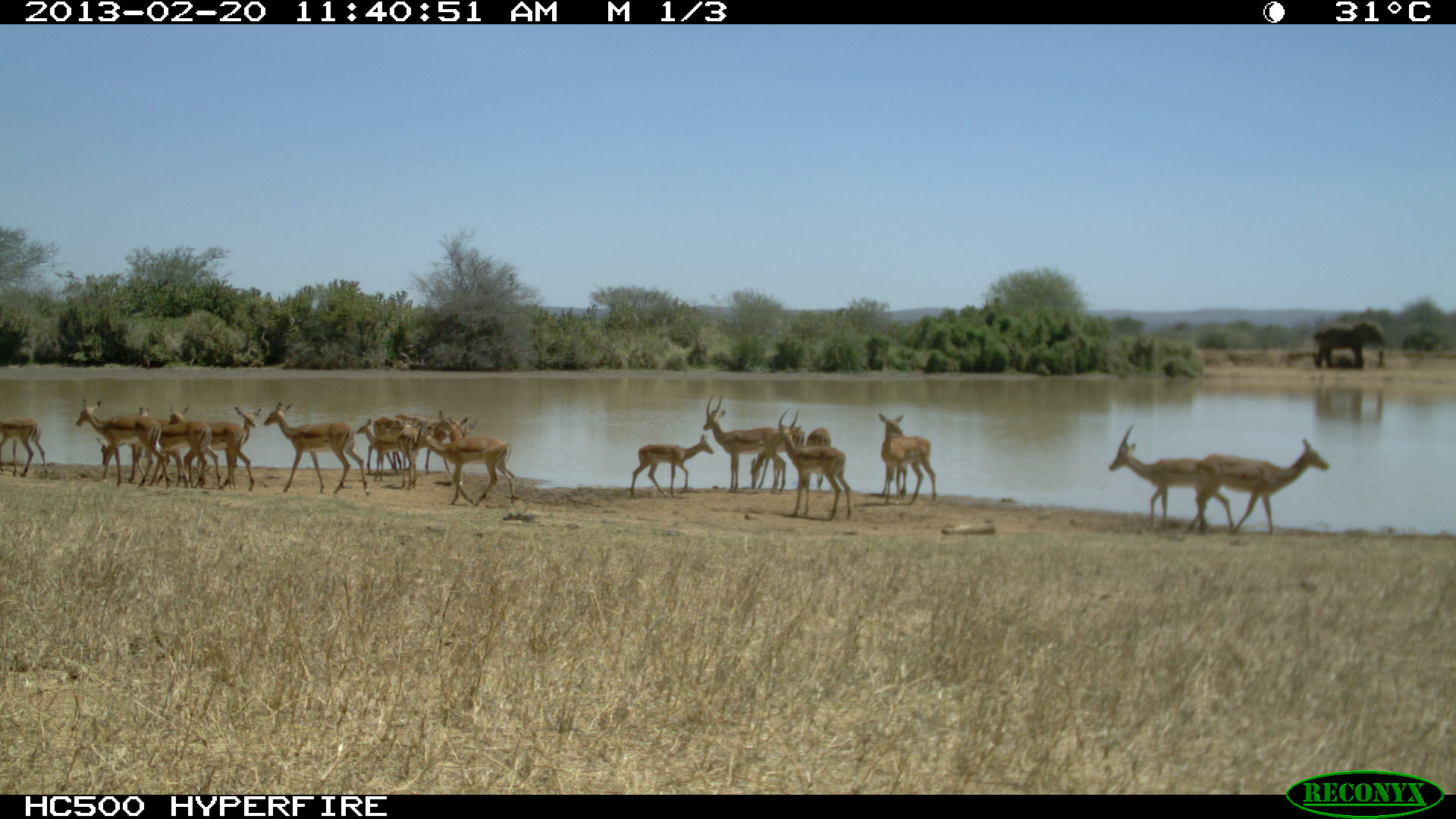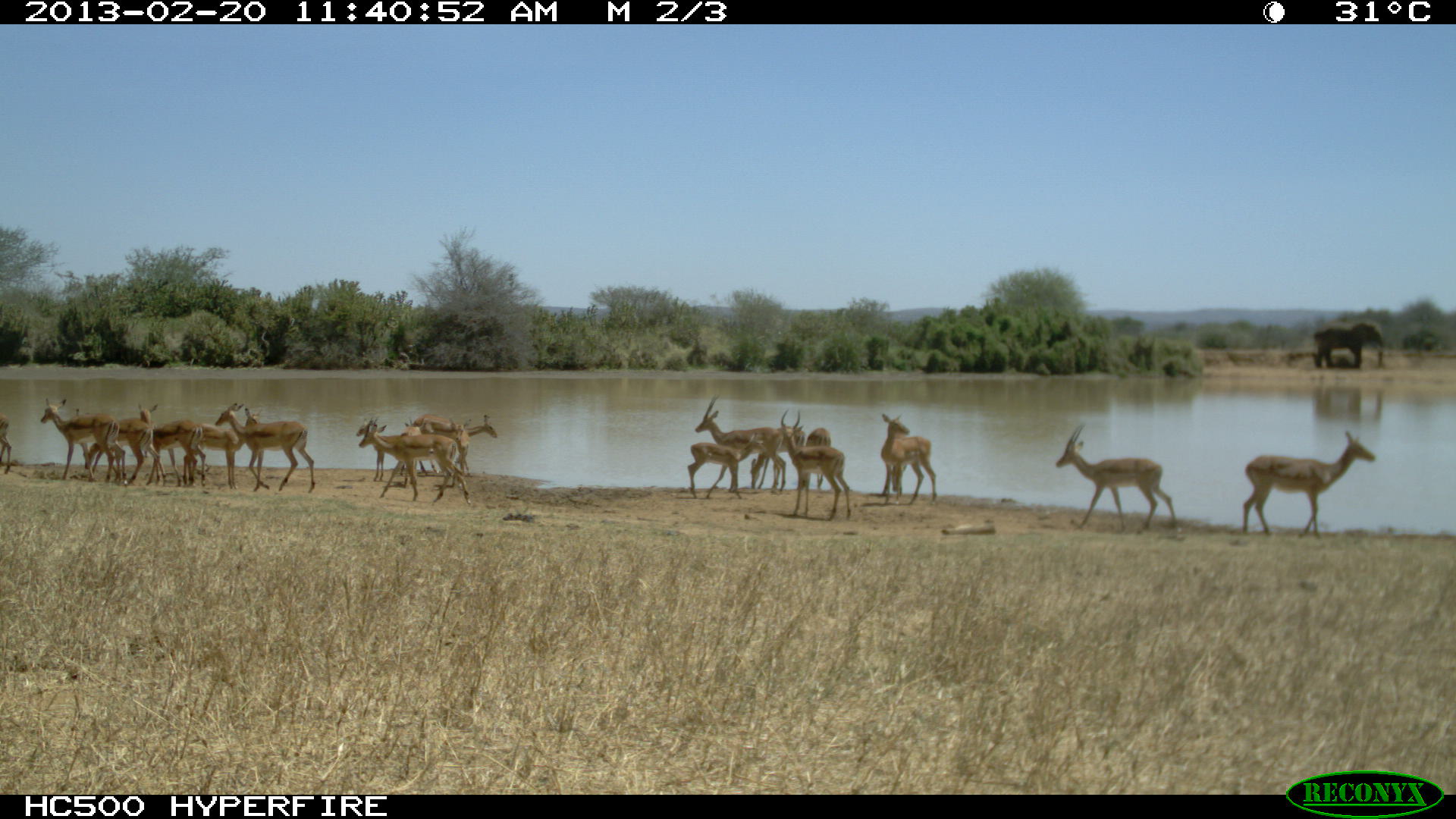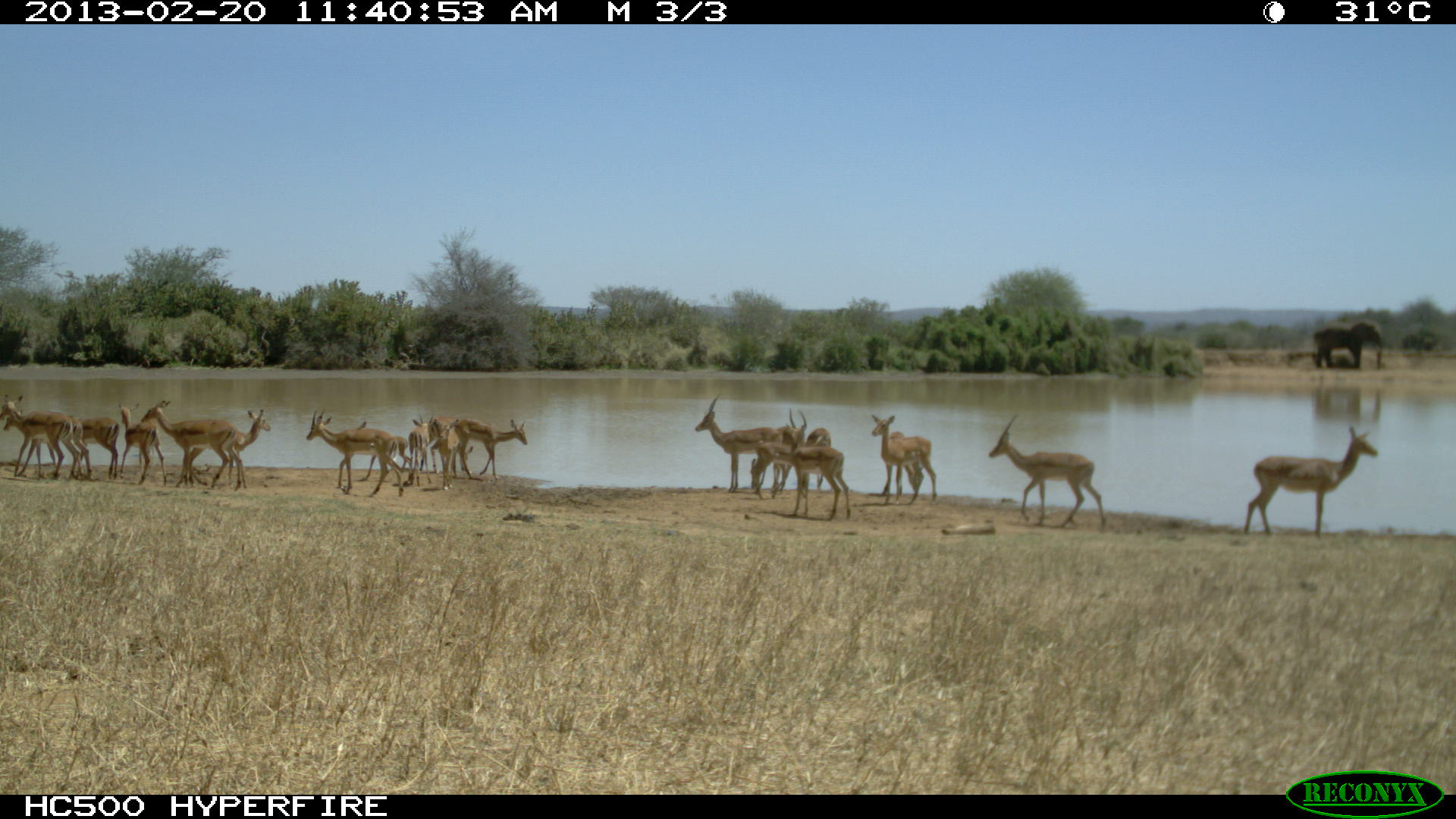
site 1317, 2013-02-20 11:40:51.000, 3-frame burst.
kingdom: Animalia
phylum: Chordata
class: Mammalia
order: Artiodactyla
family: Bovidae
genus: Aepyceros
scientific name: Aepyceros melampus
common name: impala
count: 18